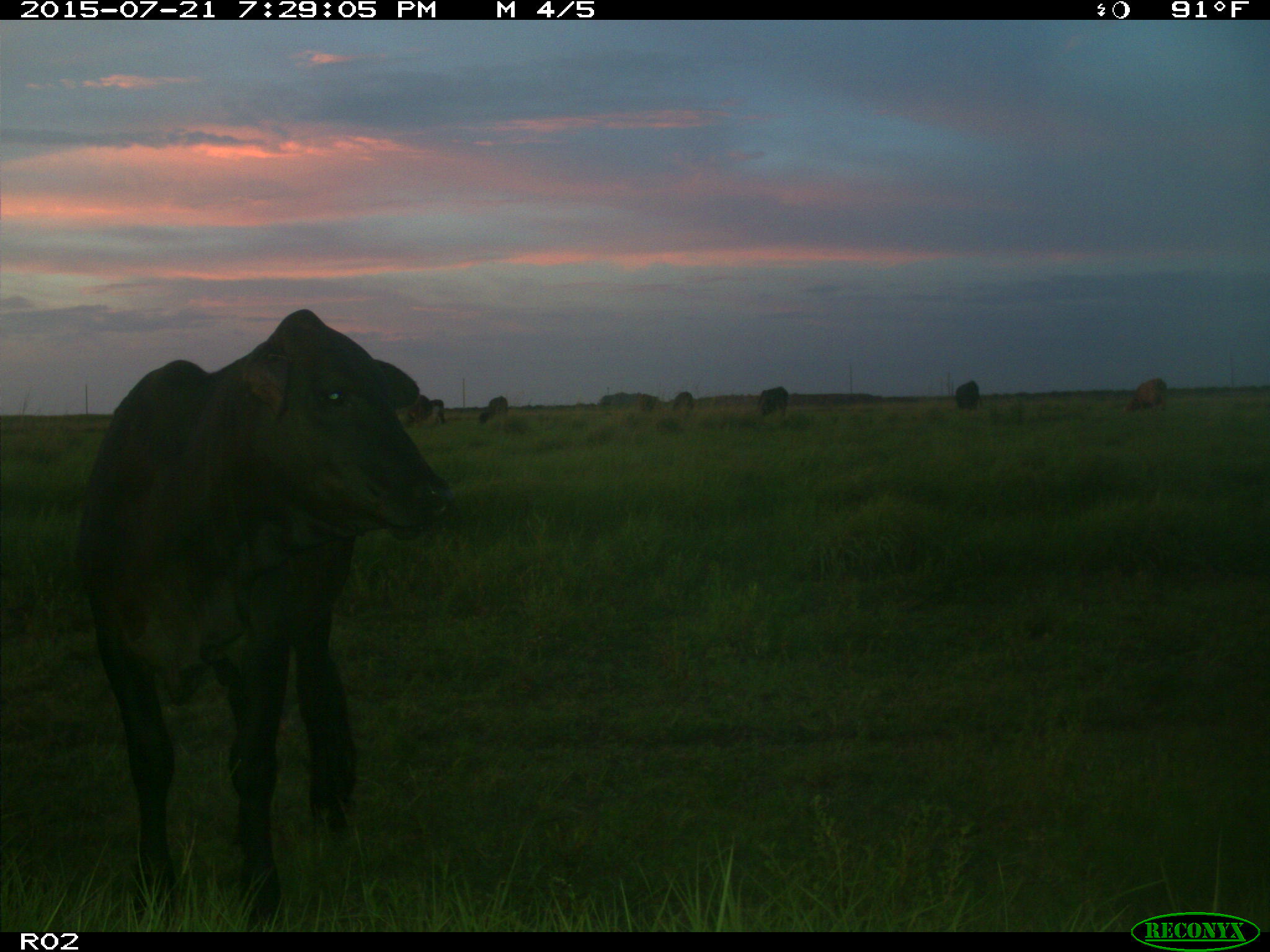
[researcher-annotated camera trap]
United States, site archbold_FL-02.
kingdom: Animalia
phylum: Chordata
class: Mammalia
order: Artiodactyla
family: Bovidae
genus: Bos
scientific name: Bos taurus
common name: domestic cow